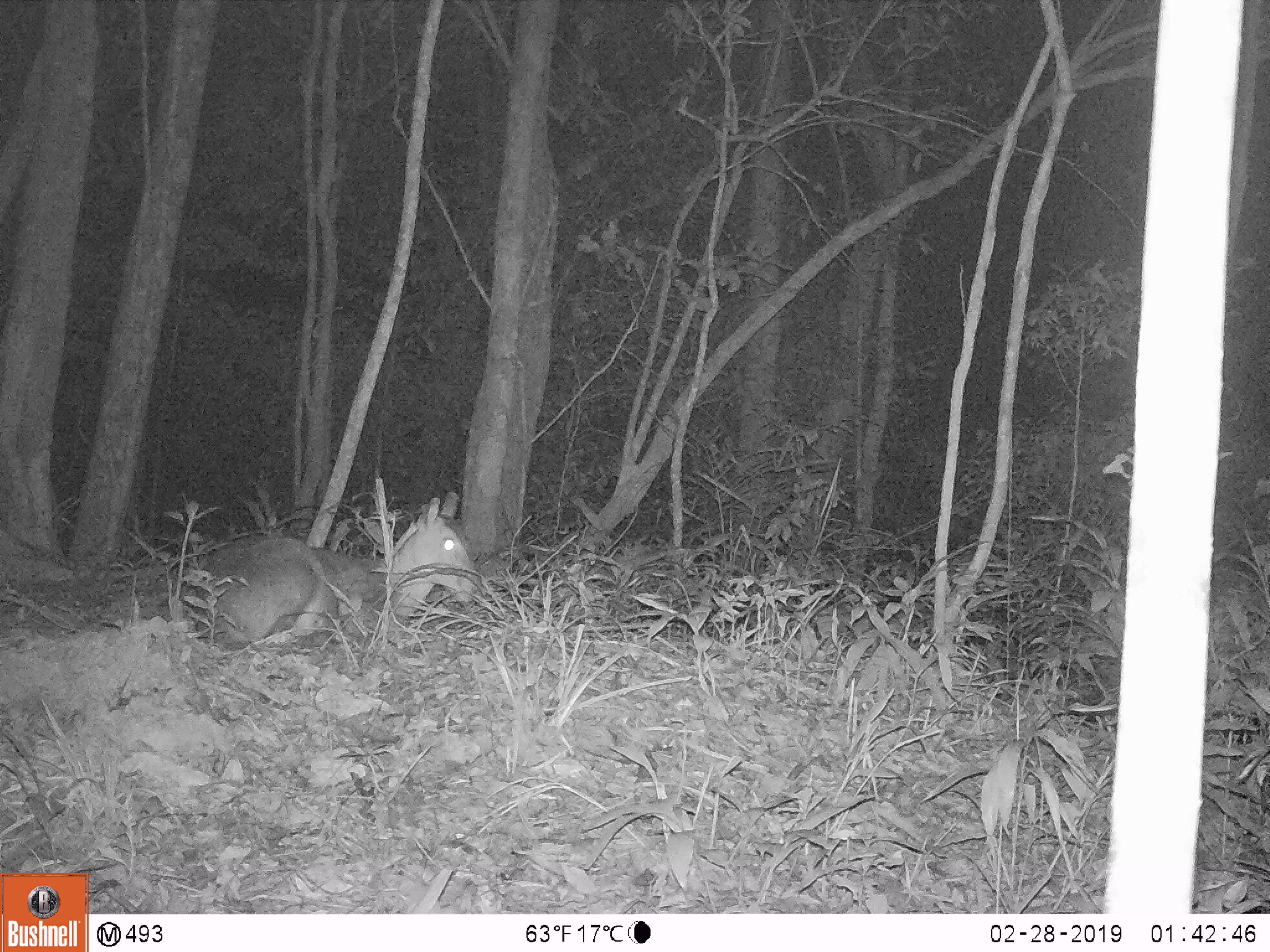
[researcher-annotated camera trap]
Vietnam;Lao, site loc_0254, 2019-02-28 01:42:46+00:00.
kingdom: Animalia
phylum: Chordata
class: Mammalia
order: Artiodactyla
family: Cervidae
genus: Muntiacus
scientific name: Muntiacus vuquangensis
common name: large-antlered muntjac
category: large antlered muntjac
Large antlered muntjac (large-antlered muntjac) (Muntiacus vuquangensis). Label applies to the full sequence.